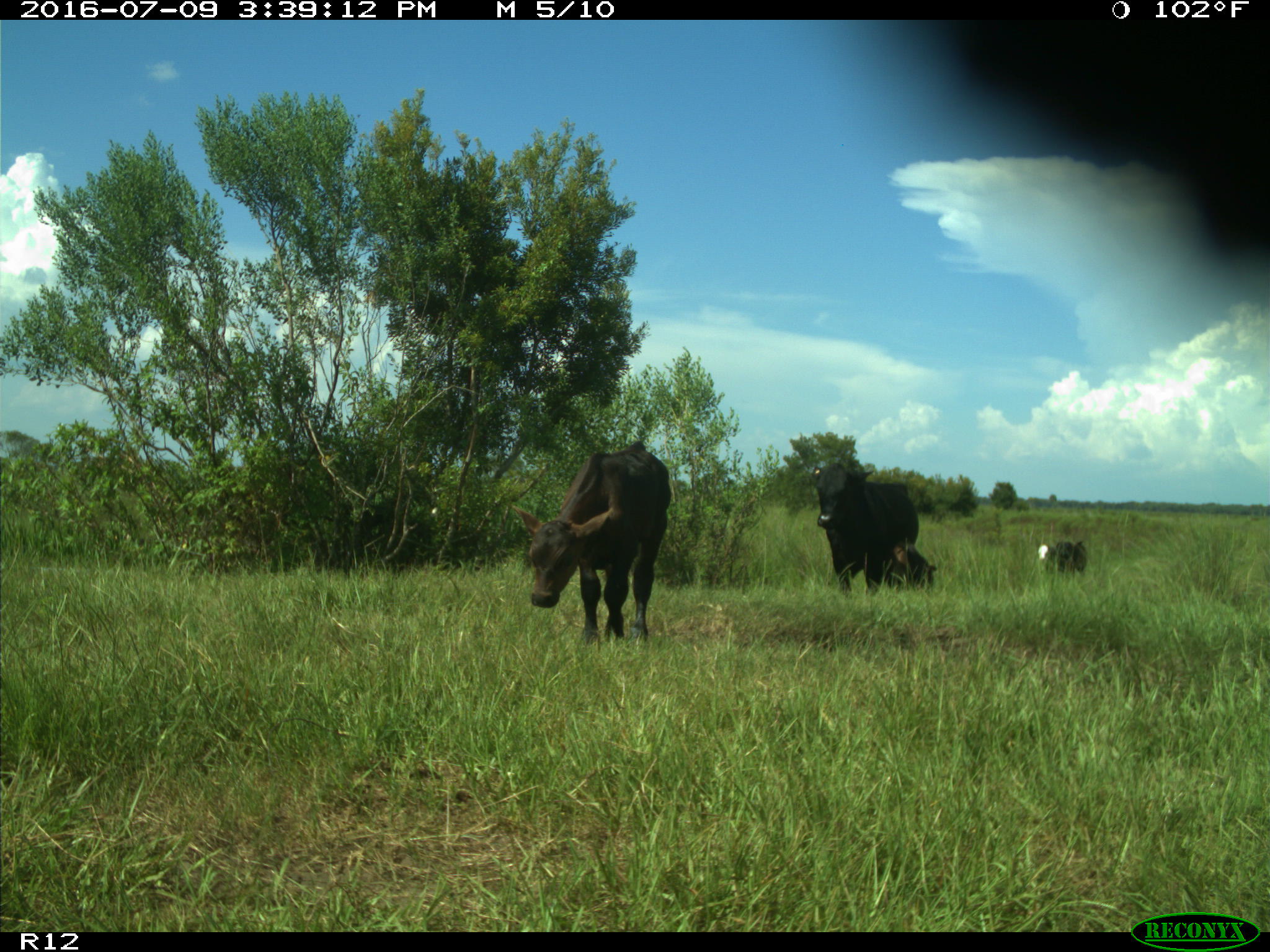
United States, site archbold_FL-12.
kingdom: Animalia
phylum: Chordata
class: Mammalia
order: Artiodactyla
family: Bovidae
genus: Bos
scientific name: Bos taurus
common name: domestic cow